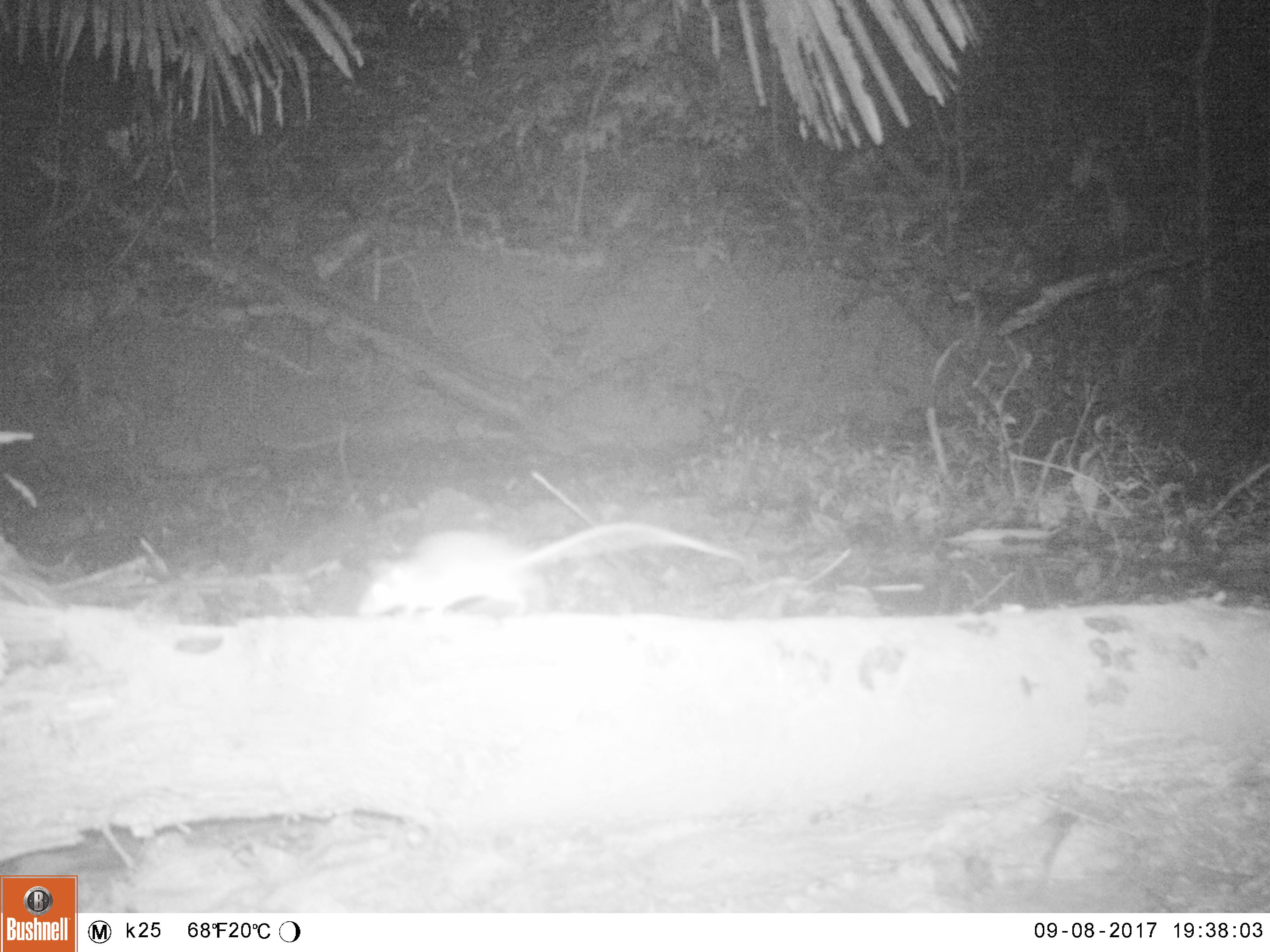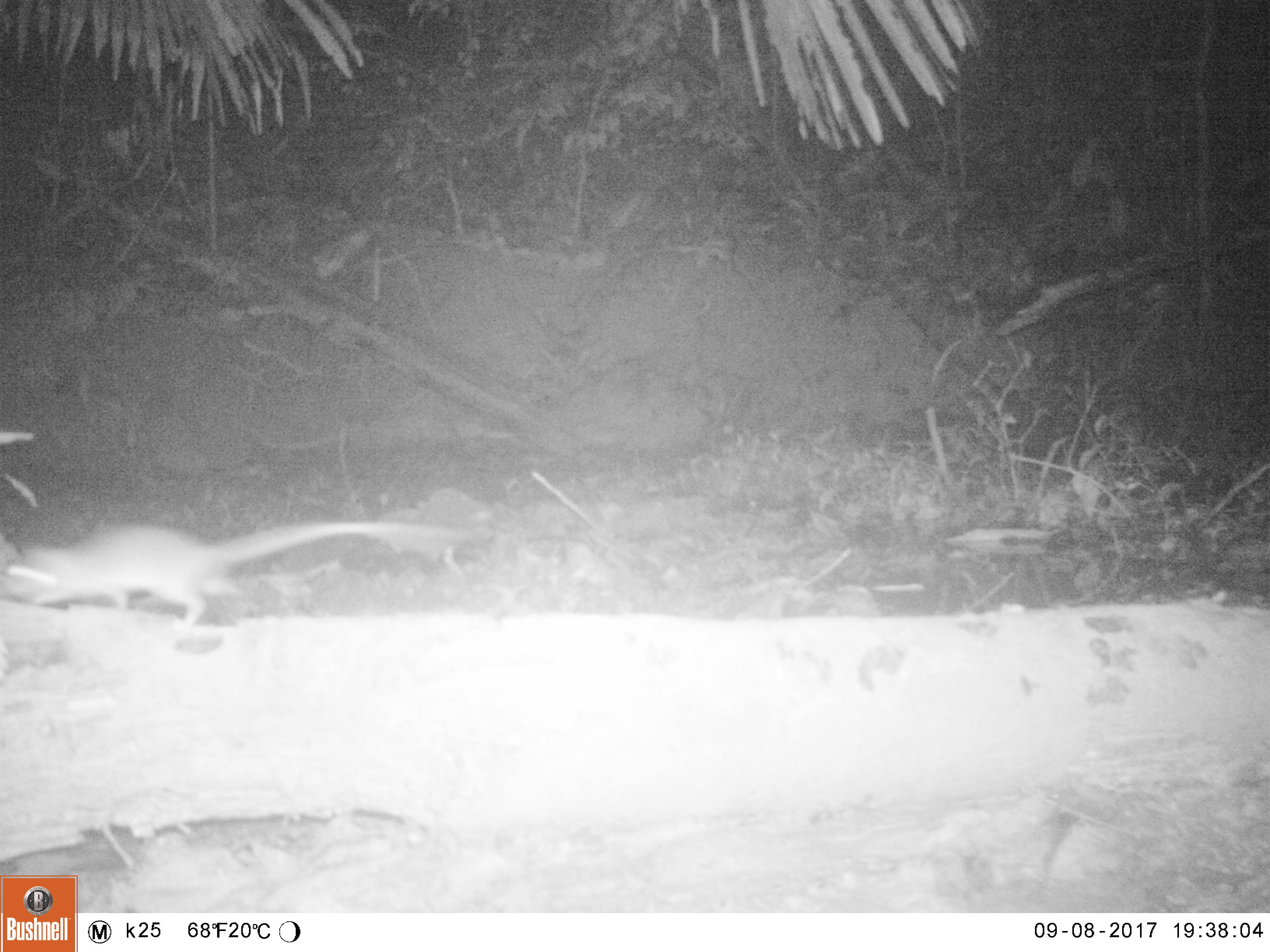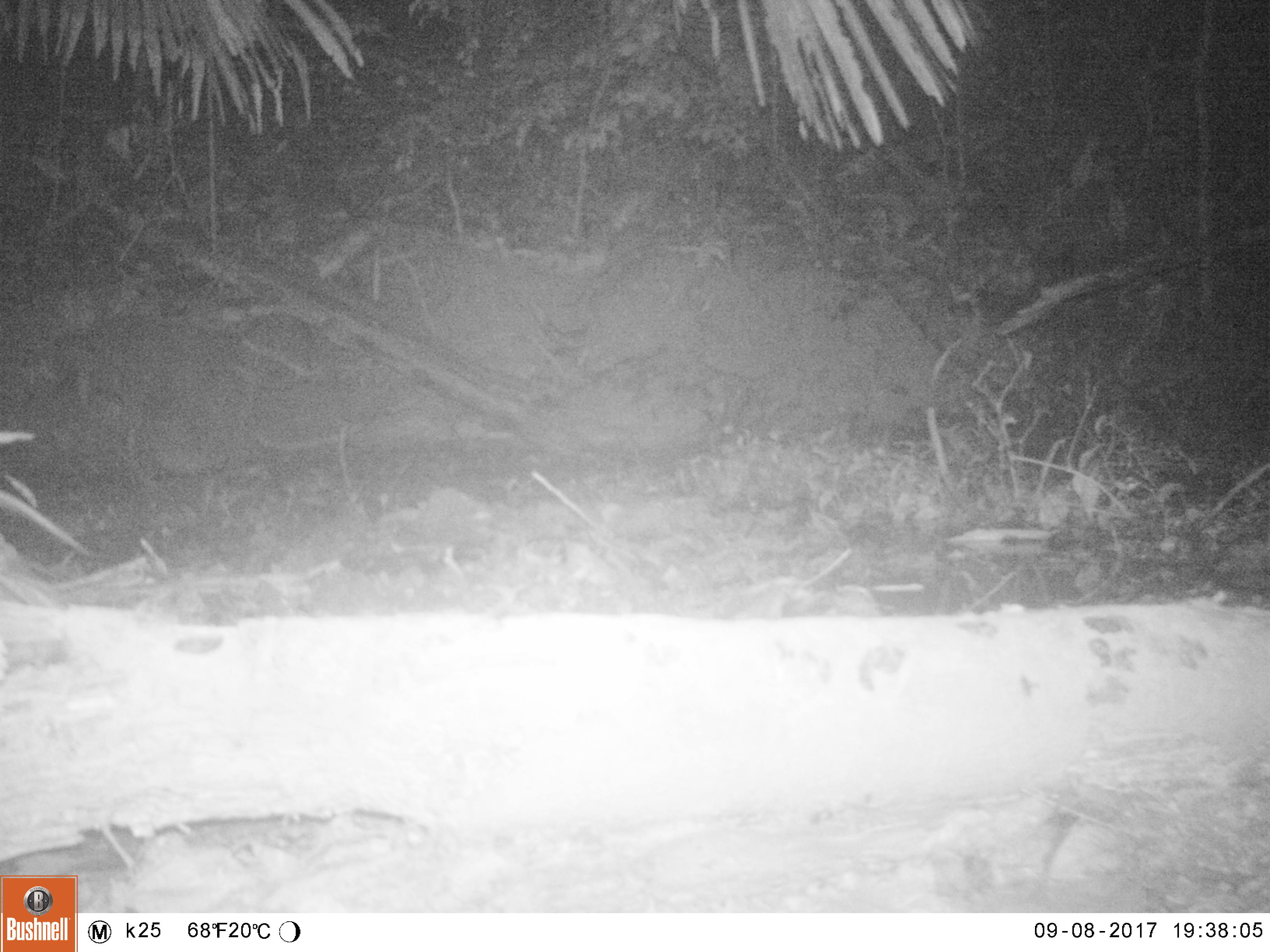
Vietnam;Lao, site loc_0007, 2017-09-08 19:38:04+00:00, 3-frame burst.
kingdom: Animalia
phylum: Chordata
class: Mammalia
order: Rodentia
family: Muridae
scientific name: Muridae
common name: old-world mice and rats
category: unidentified murid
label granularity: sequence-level